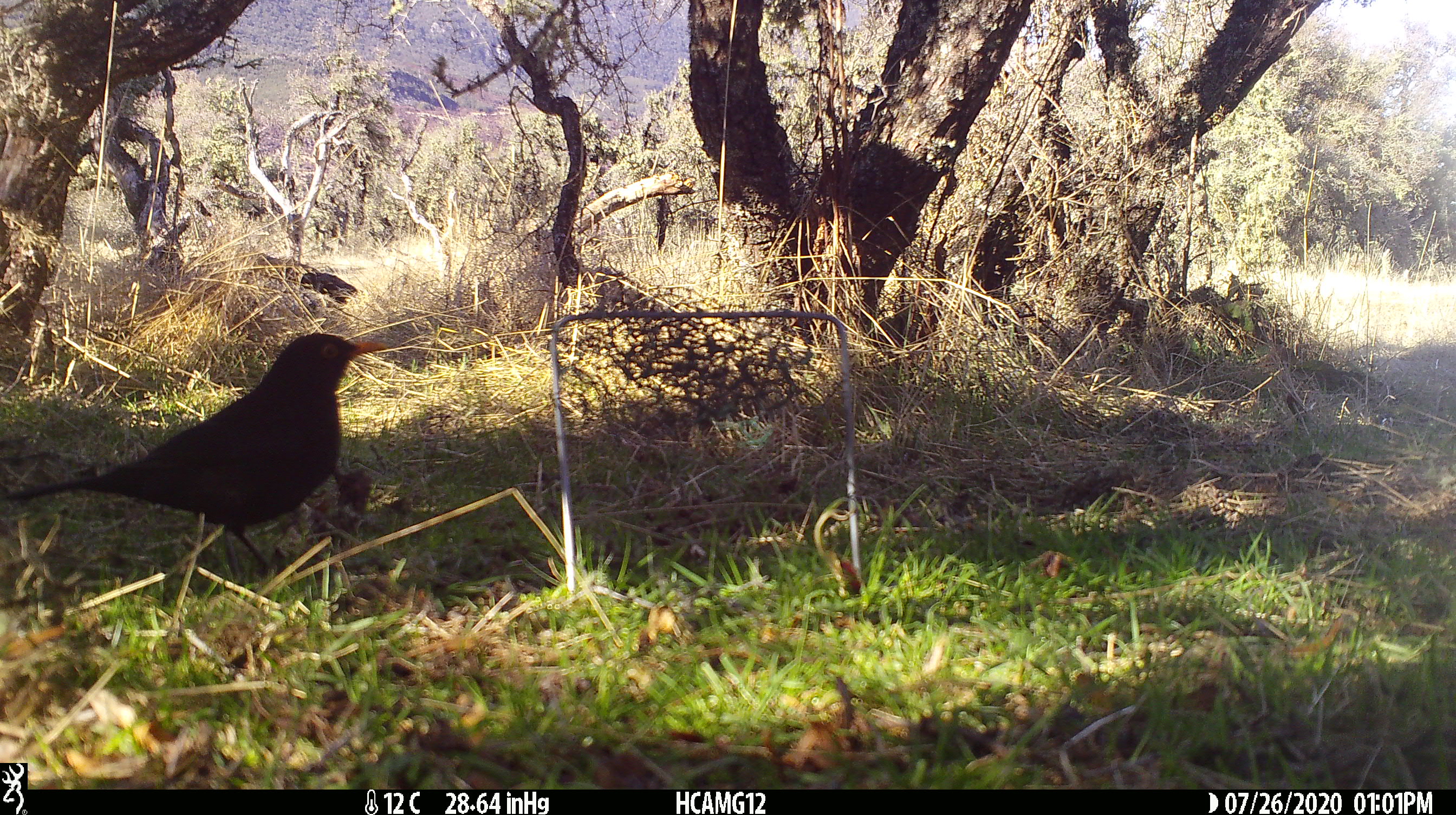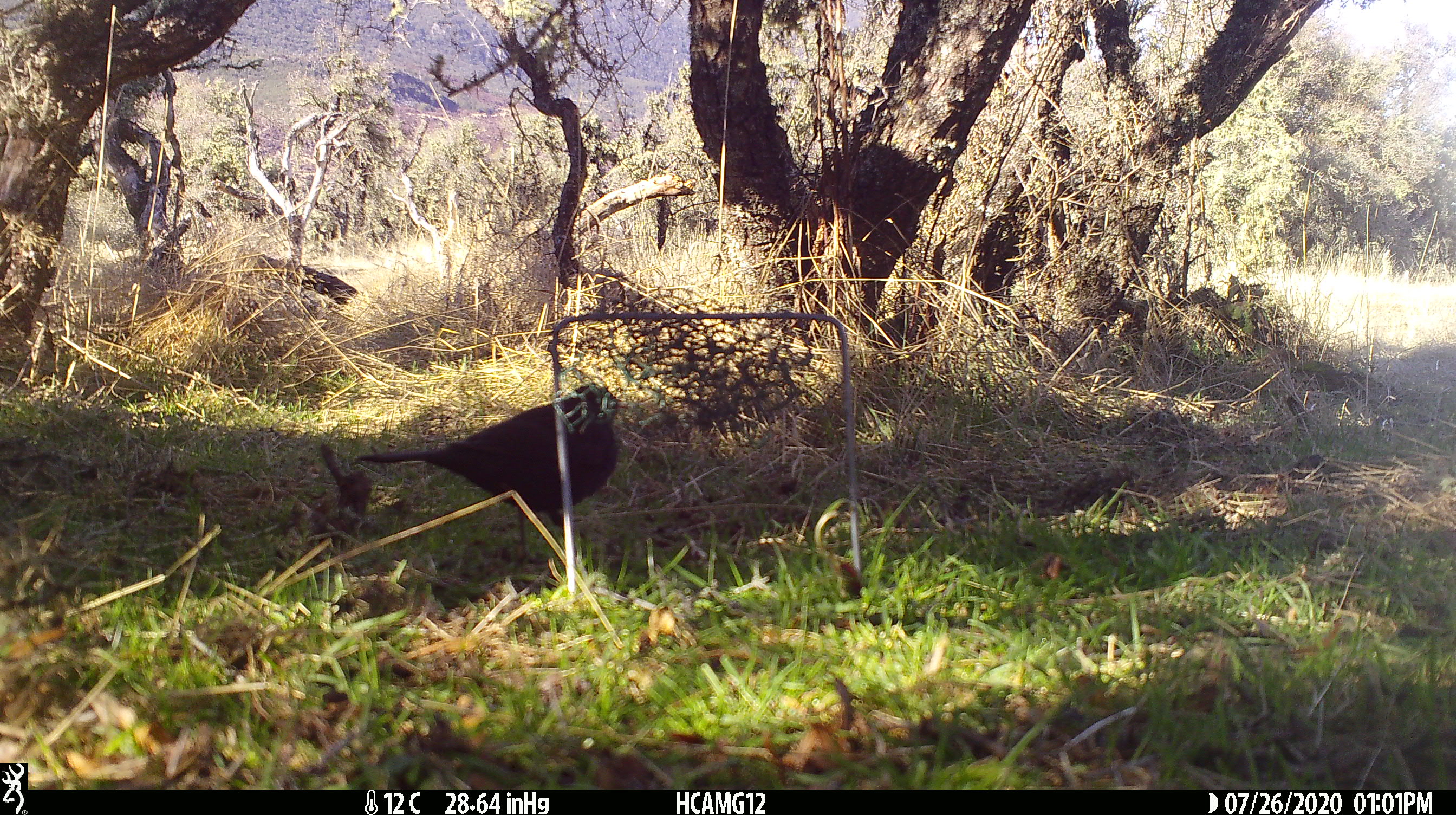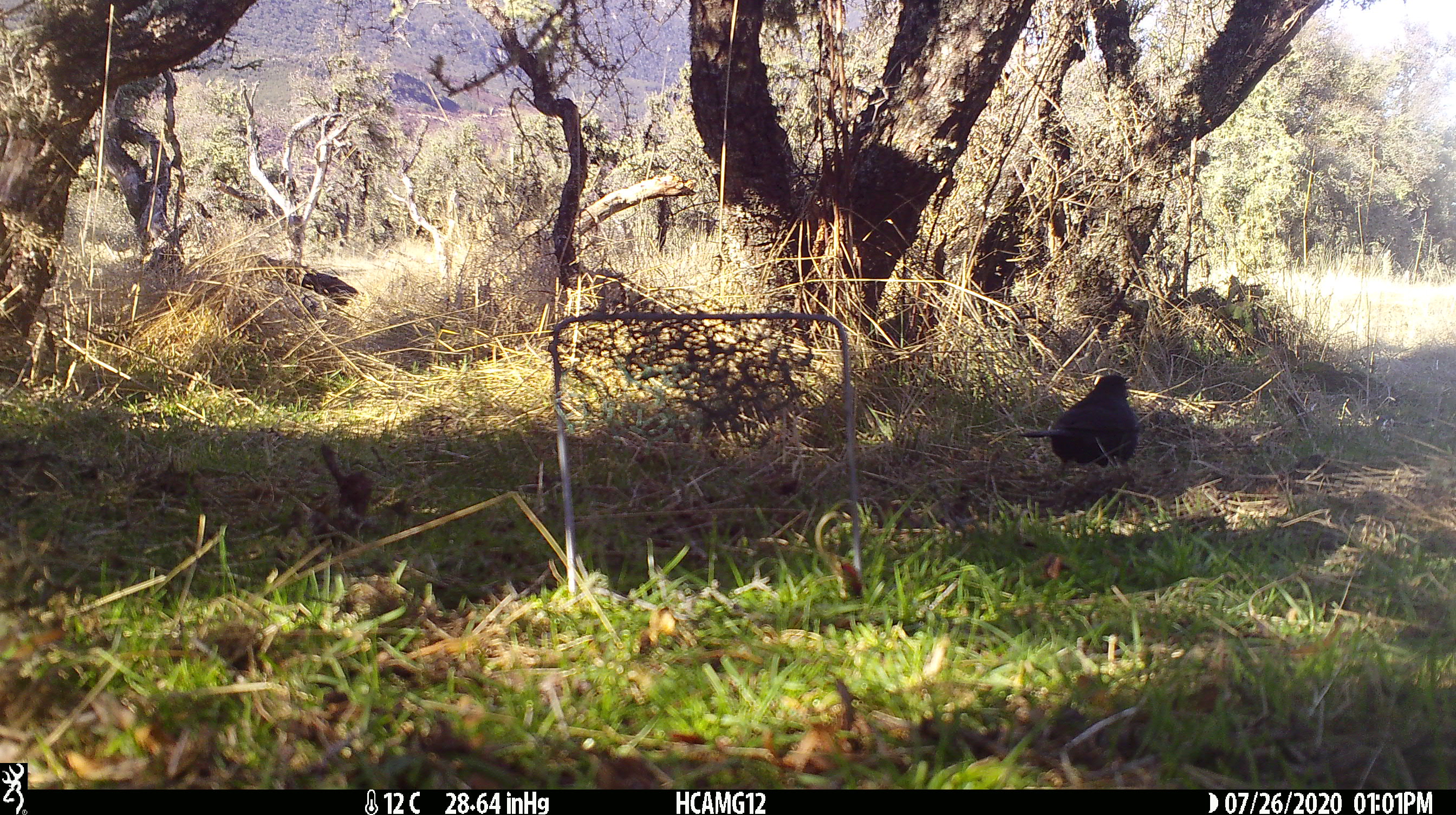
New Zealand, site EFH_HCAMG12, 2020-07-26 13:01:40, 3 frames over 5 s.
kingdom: Animalia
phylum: Chordata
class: Aves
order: Passeriformes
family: Turdidae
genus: Turdus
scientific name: Turdus merula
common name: eurasian blackbird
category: blackbird